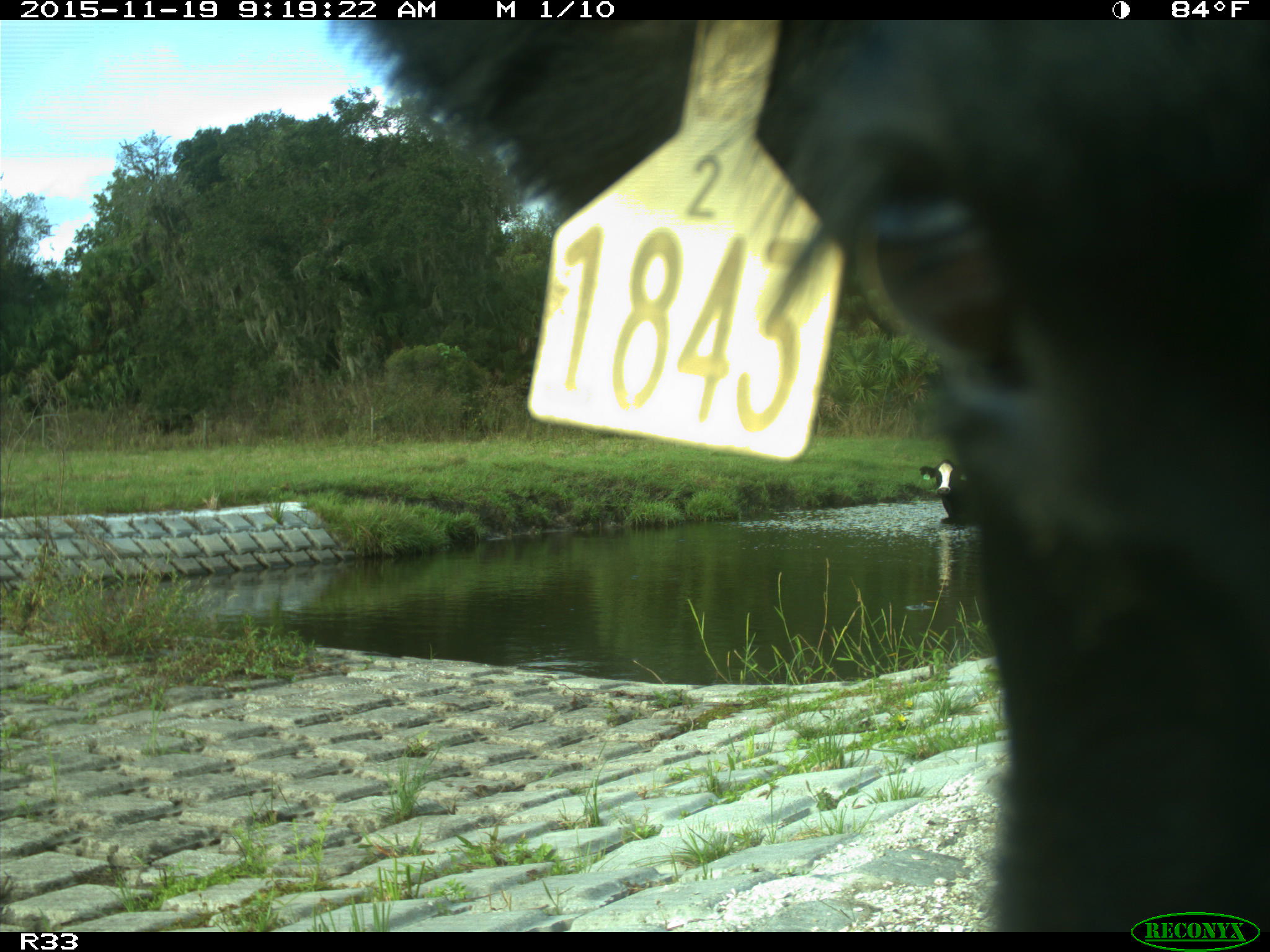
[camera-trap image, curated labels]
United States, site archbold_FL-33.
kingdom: Animalia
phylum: Chordata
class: Mammalia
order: Artiodactyla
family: Bovidae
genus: Bos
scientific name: Bos taurus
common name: domestic cow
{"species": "Bos taurus (domestic cow)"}